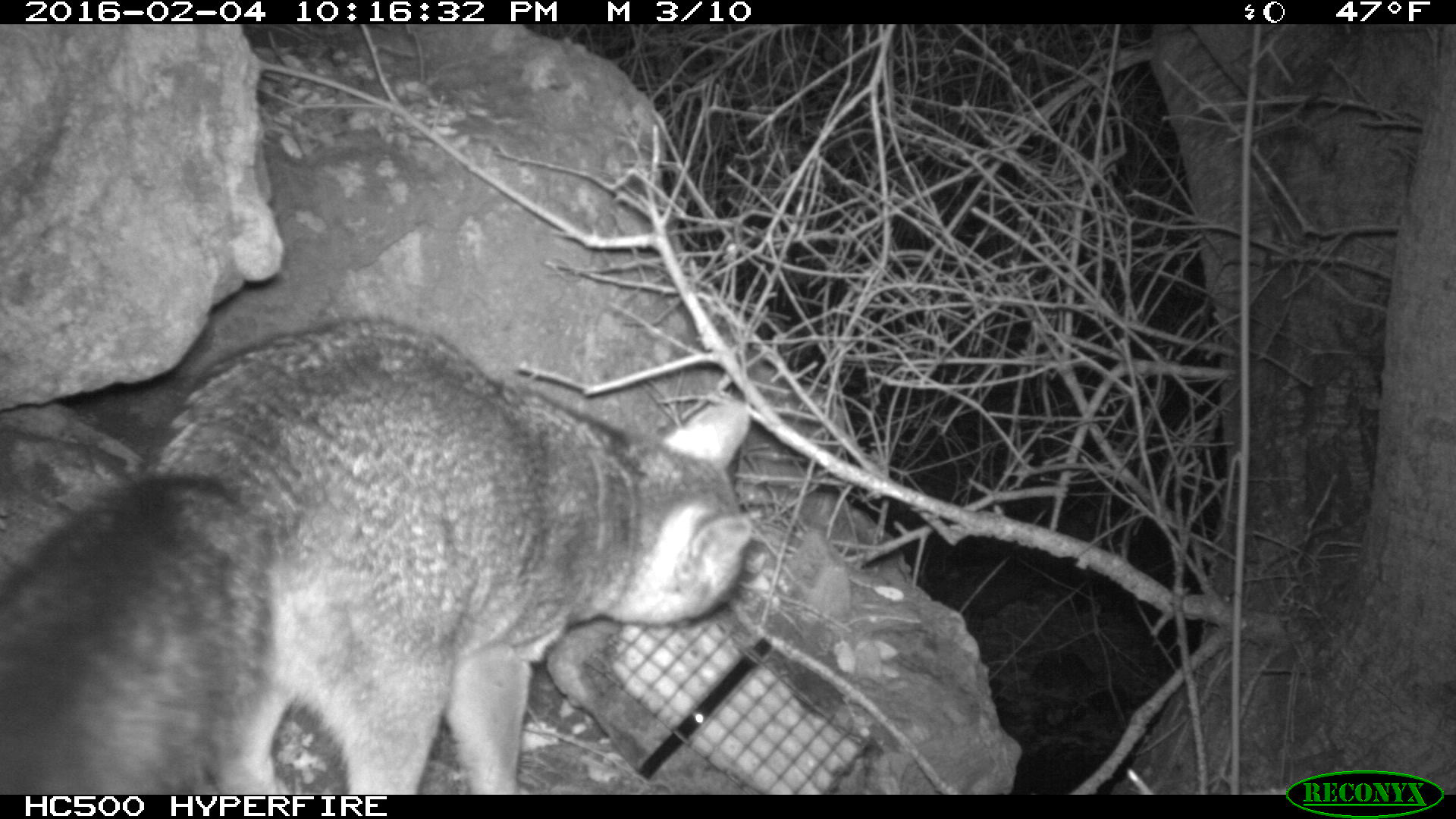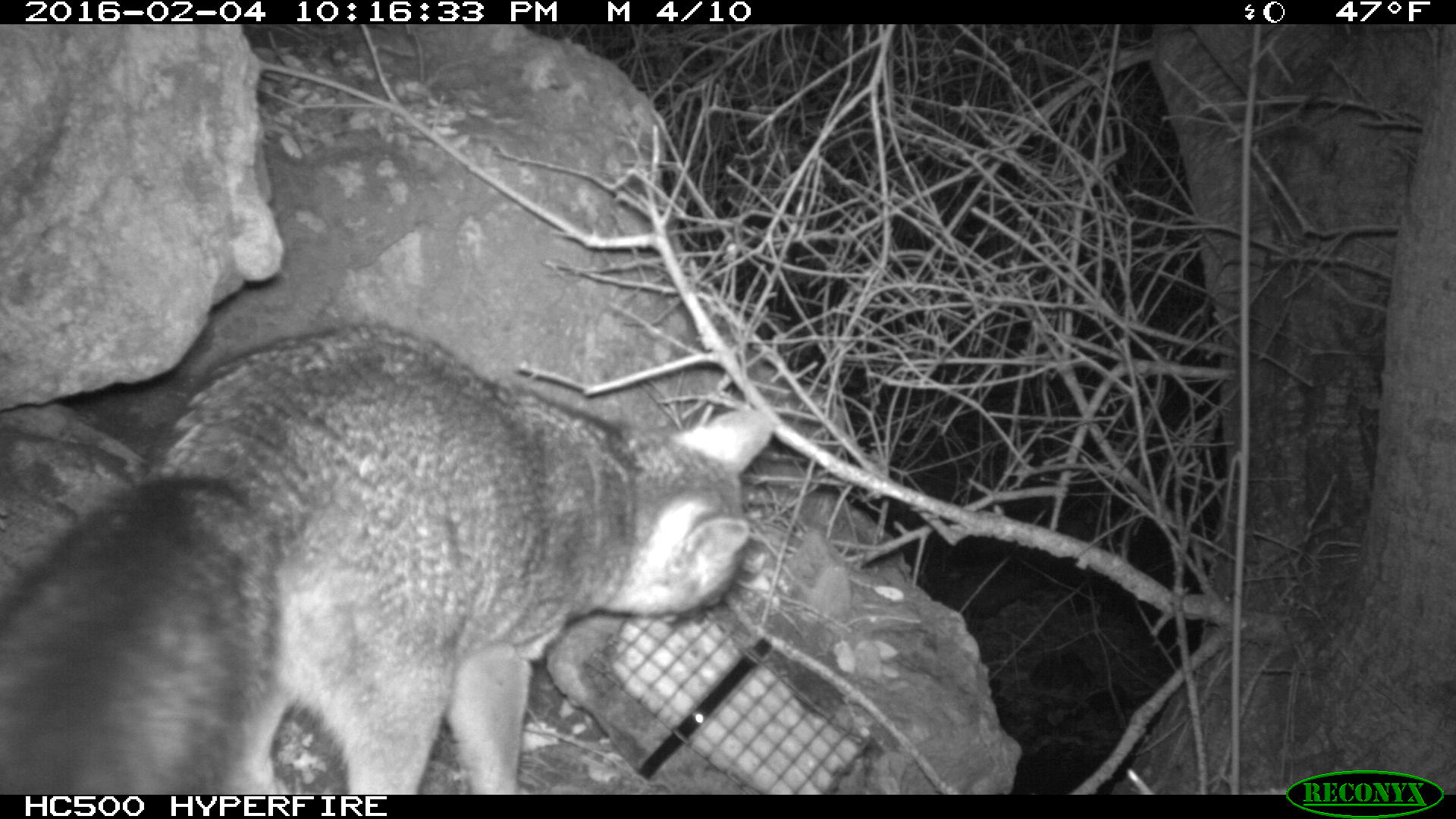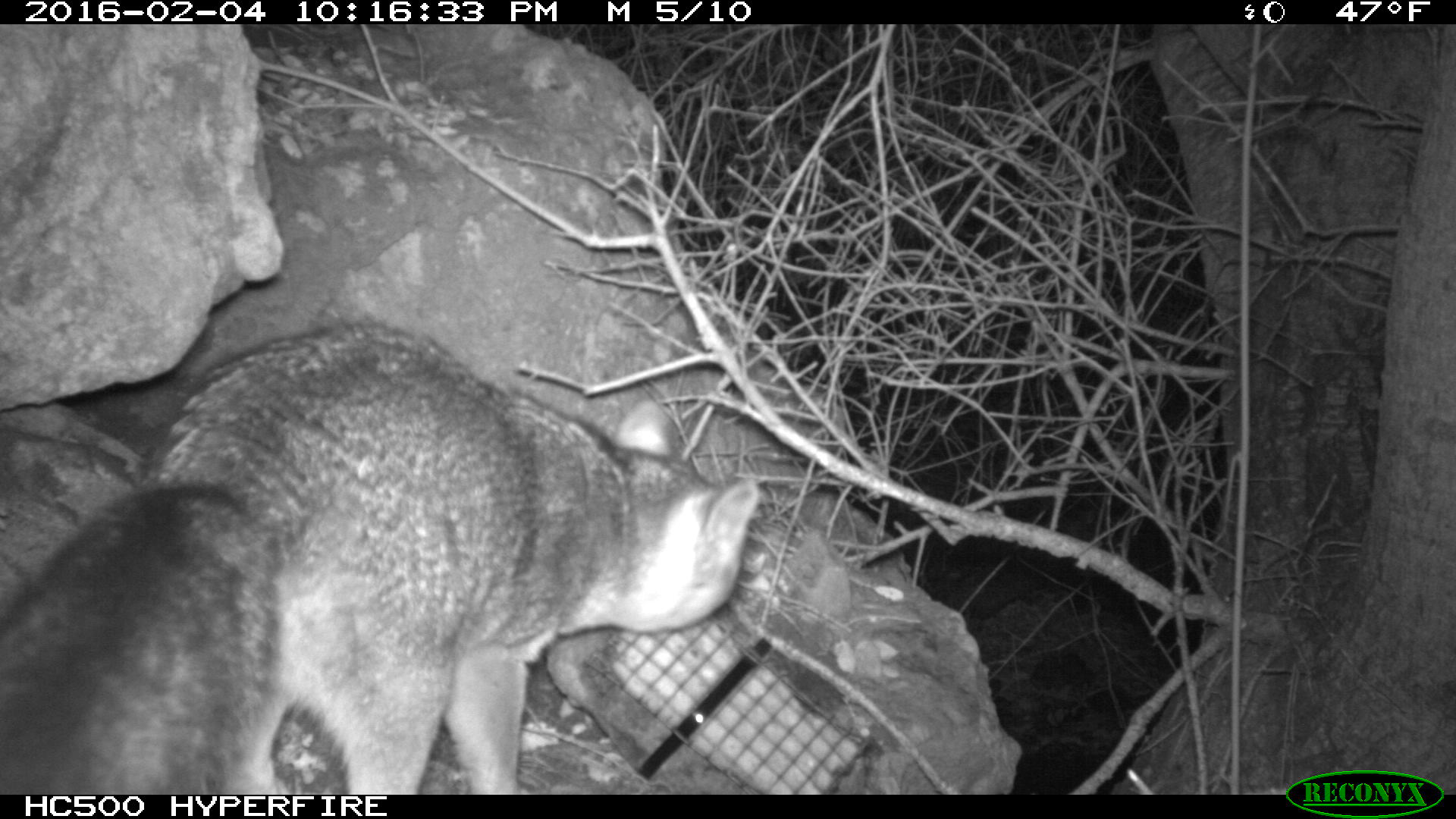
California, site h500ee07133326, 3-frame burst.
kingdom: Animalia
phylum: Chordata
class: Mammalia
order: Carnivora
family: Canidae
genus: Urocyon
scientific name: Urocyon littoralis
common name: island fox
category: fox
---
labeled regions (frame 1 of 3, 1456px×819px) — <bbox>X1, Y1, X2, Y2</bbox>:
fox: <bbox>0, 318, 763, 792</bbox>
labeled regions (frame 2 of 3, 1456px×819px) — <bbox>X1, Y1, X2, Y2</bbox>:
fox: <bbox>0, 320, 777, 793</bbox>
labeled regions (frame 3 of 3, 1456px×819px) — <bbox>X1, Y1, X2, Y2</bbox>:
fox: <bbox>0, 321, 757, 794</bbox>